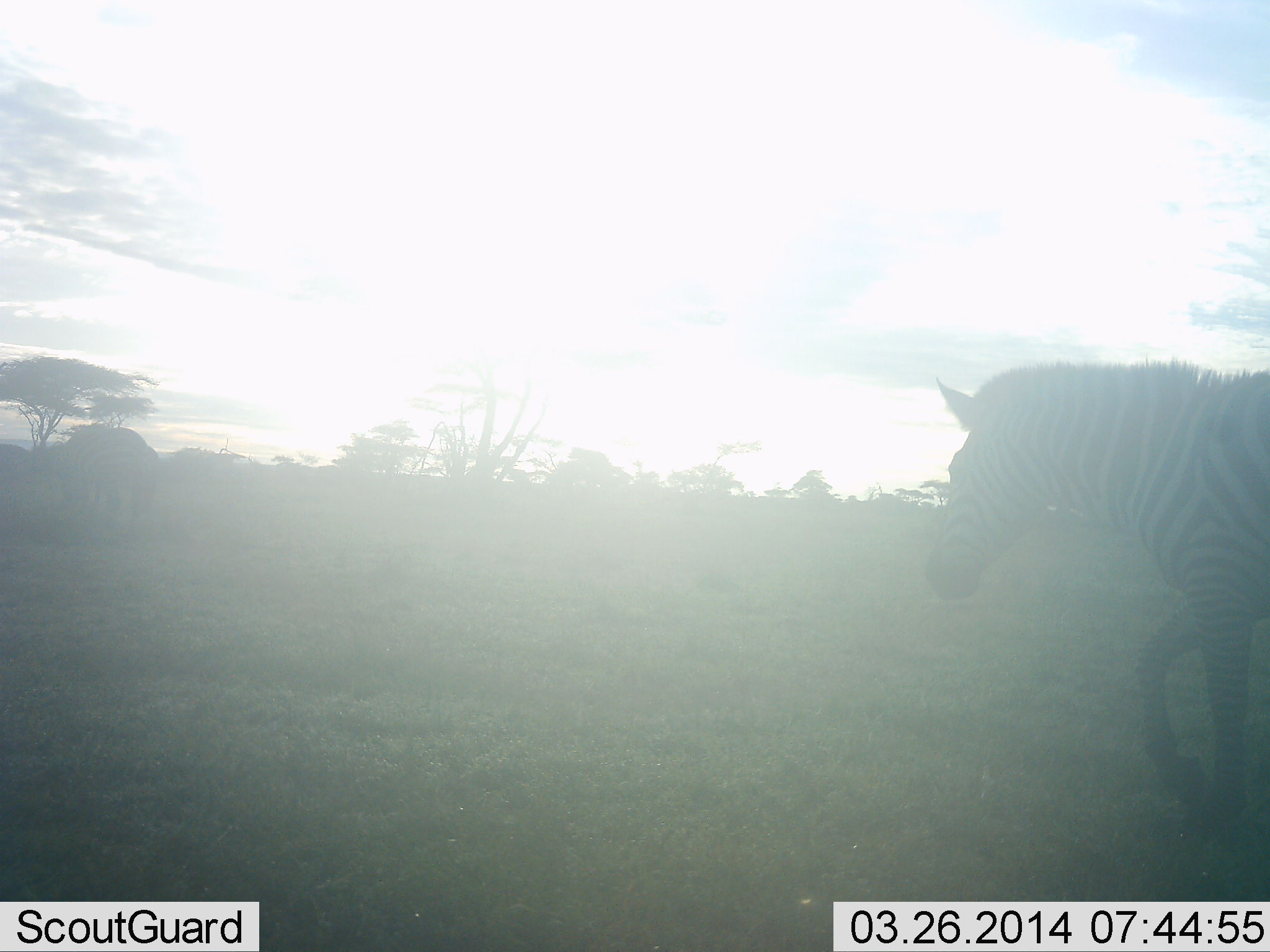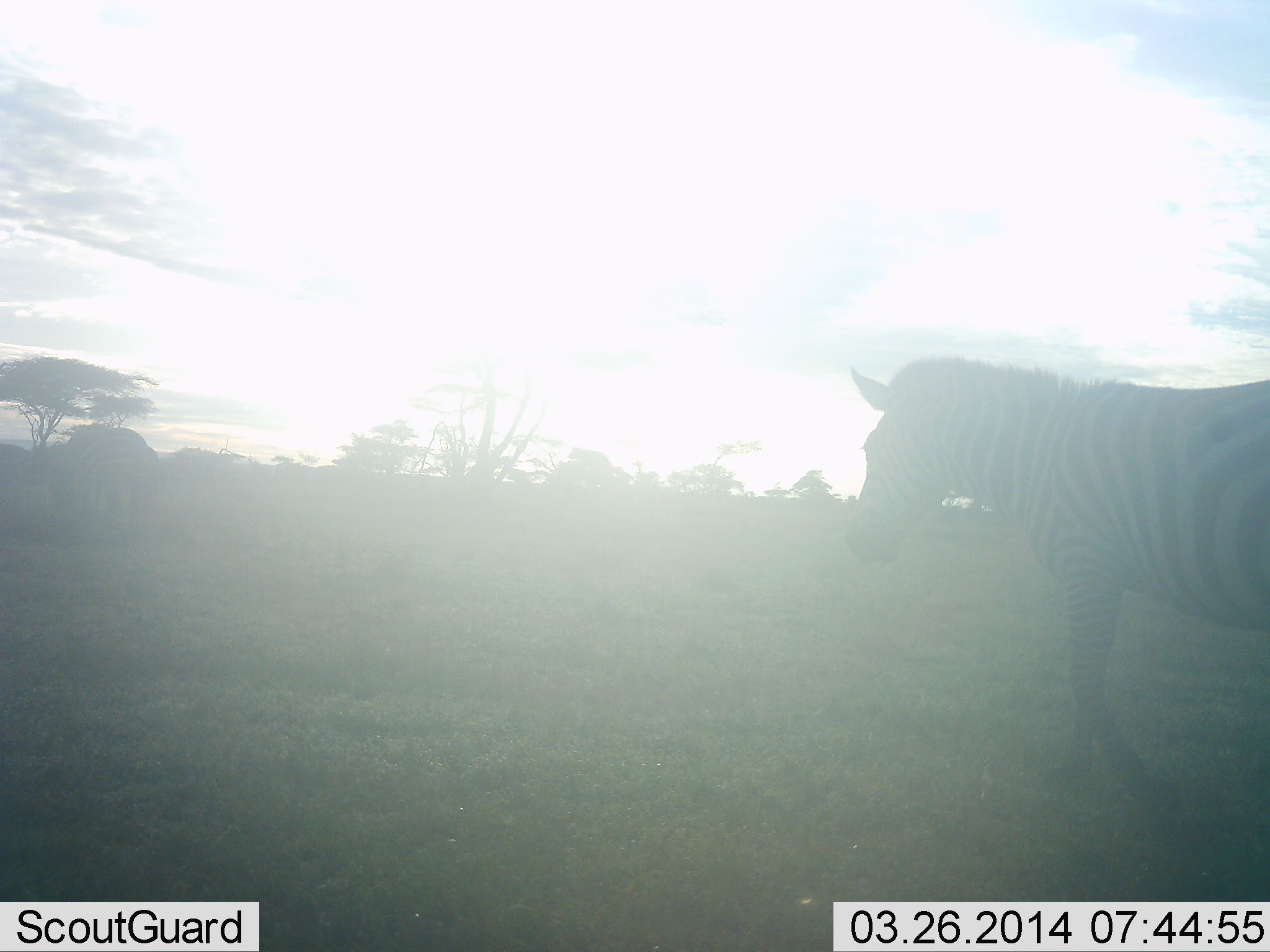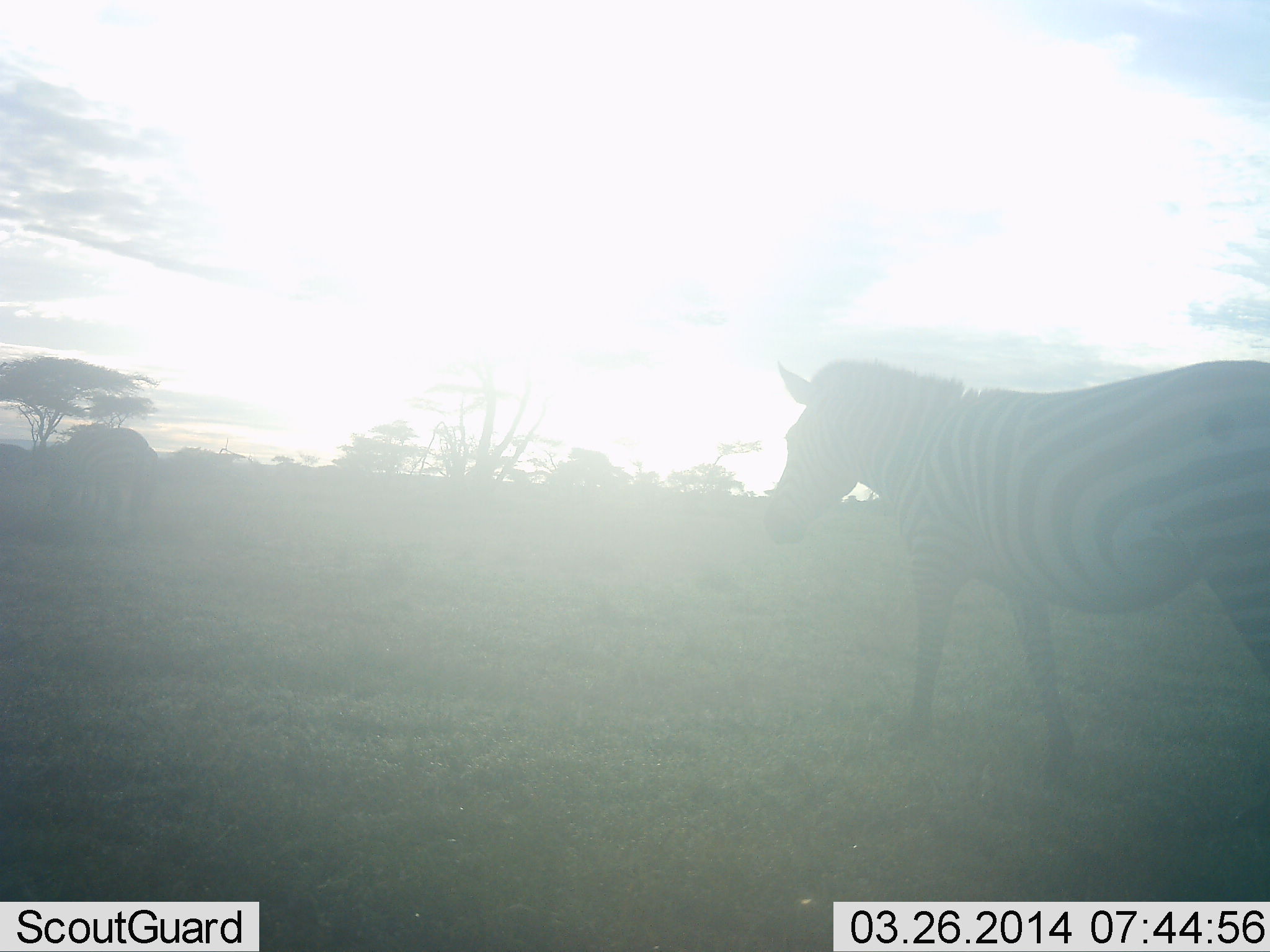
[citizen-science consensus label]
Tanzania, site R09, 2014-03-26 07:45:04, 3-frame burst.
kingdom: Animalia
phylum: Chordata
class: Mammalia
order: Perissodactyla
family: Equidae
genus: Equus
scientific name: Equus quagga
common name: plains zebra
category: zebra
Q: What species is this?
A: Zebra (plains zebra) (Equus quagga).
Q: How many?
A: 1.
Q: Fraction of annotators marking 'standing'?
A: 10%.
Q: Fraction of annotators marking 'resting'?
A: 0%.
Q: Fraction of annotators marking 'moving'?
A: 90%.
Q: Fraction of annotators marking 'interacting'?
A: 0%.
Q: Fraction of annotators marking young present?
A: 0%.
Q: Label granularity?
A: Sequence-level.